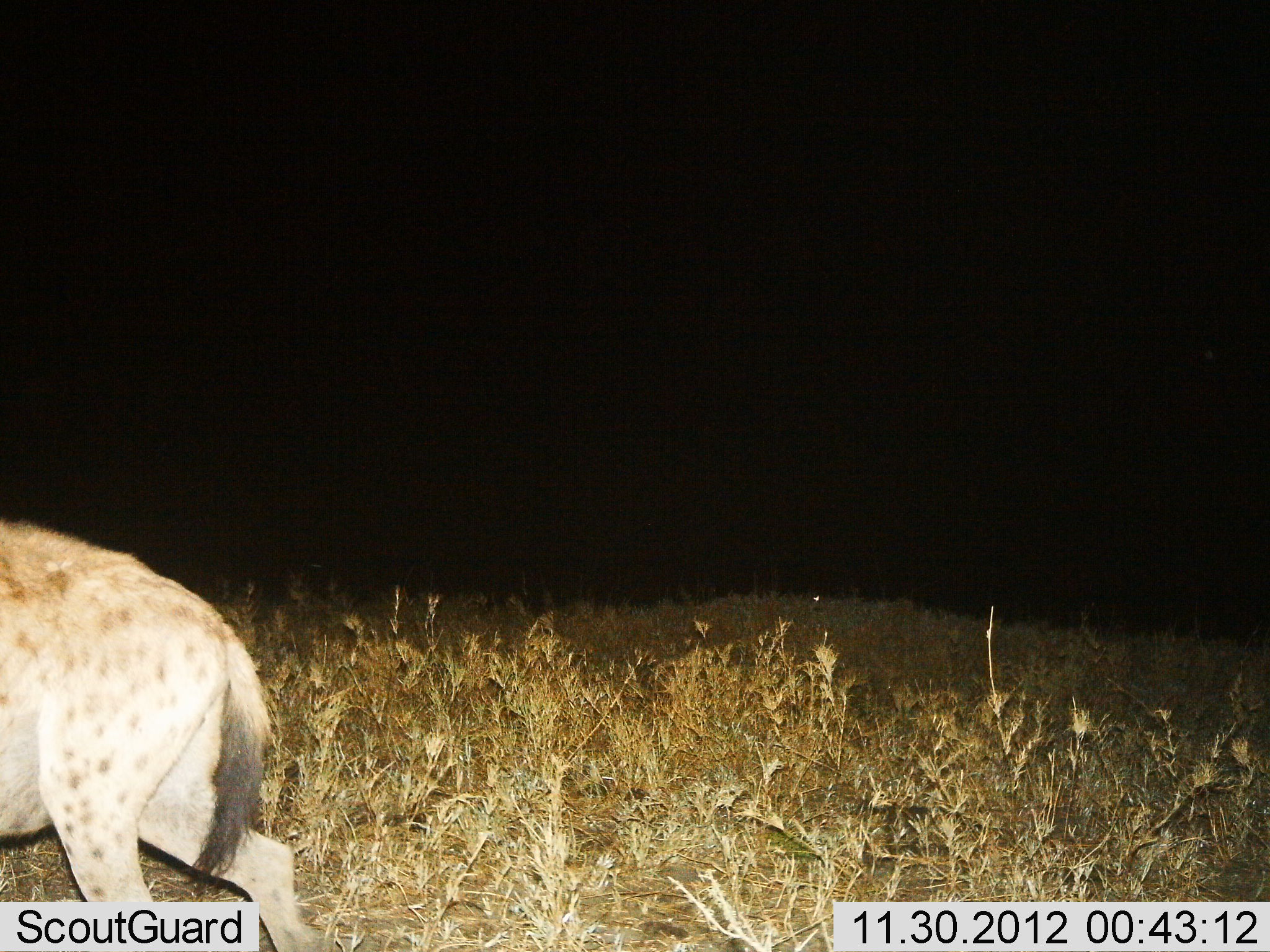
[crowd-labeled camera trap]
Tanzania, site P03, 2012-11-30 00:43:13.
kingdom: Animalia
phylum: Chordata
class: Mammalia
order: Carnivora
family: Hyaenidae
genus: Crocuta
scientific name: Crocuta crocuta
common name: spotted hyena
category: hyenaspotted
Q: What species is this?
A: Hyenaspotted (spotted hyena) (Crocuta crocuta).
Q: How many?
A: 1.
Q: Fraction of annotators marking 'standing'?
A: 30%.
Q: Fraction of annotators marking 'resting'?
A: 0%.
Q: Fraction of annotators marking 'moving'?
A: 70%.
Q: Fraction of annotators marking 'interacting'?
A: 0%.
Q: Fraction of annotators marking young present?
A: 0%.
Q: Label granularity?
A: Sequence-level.